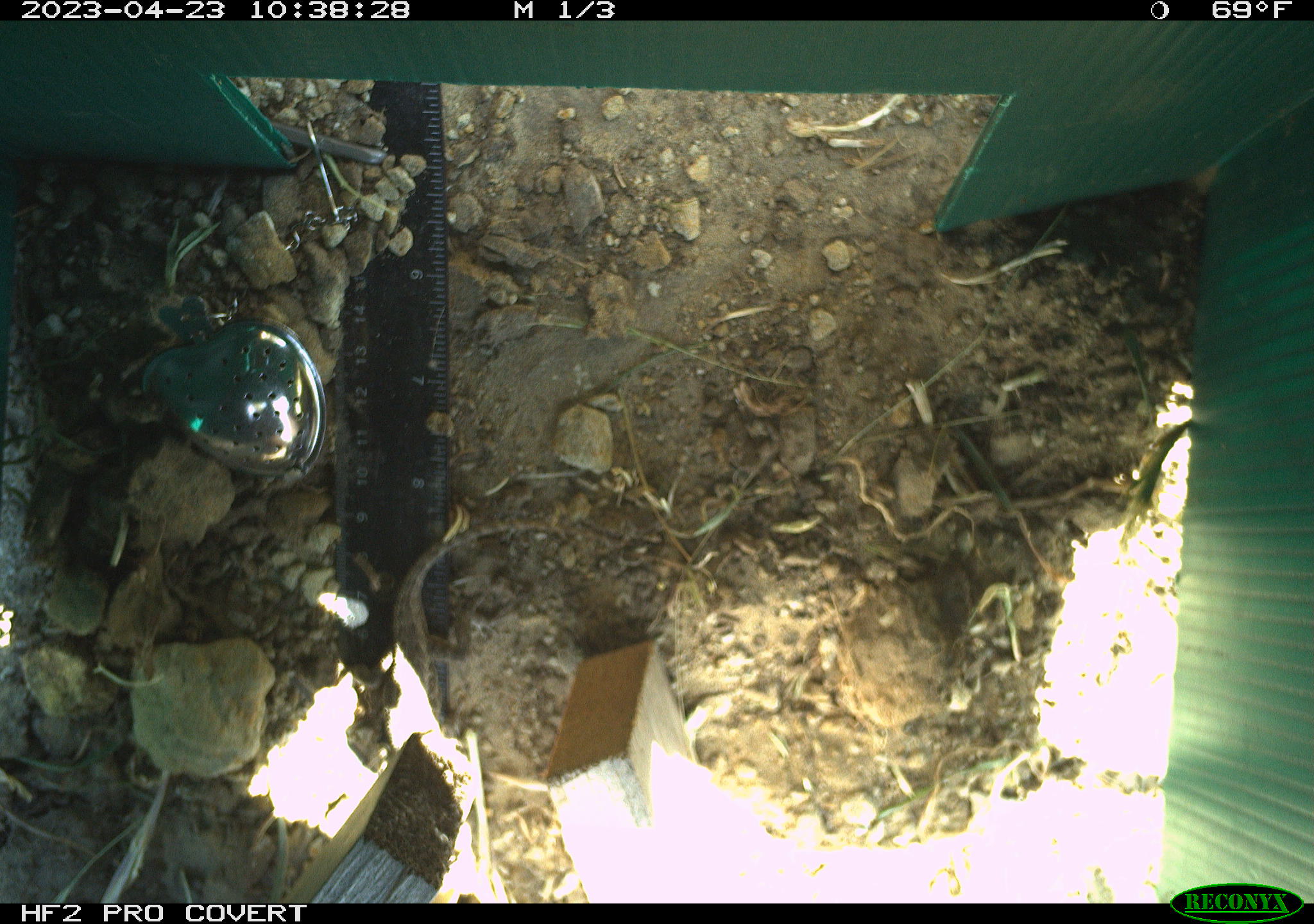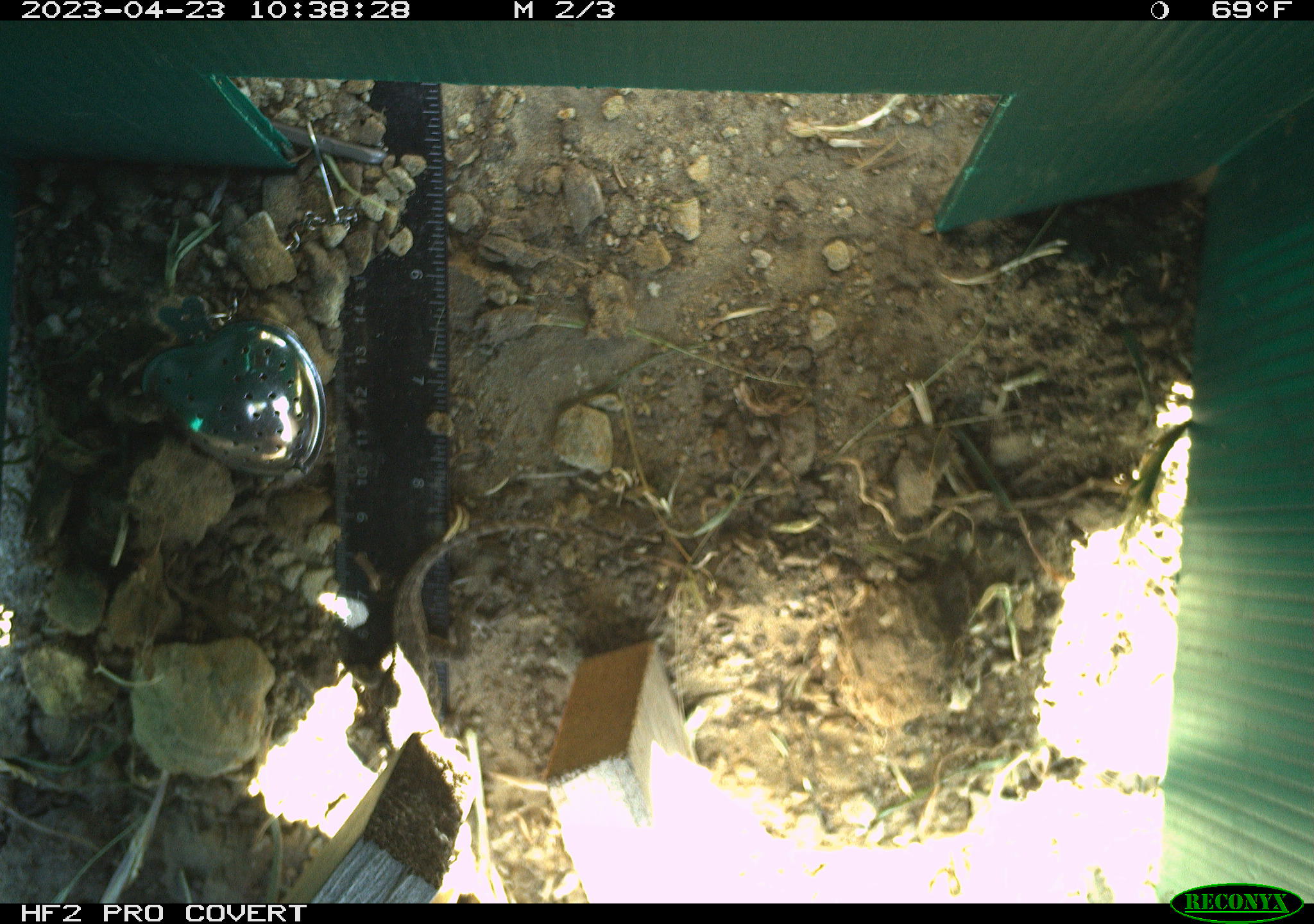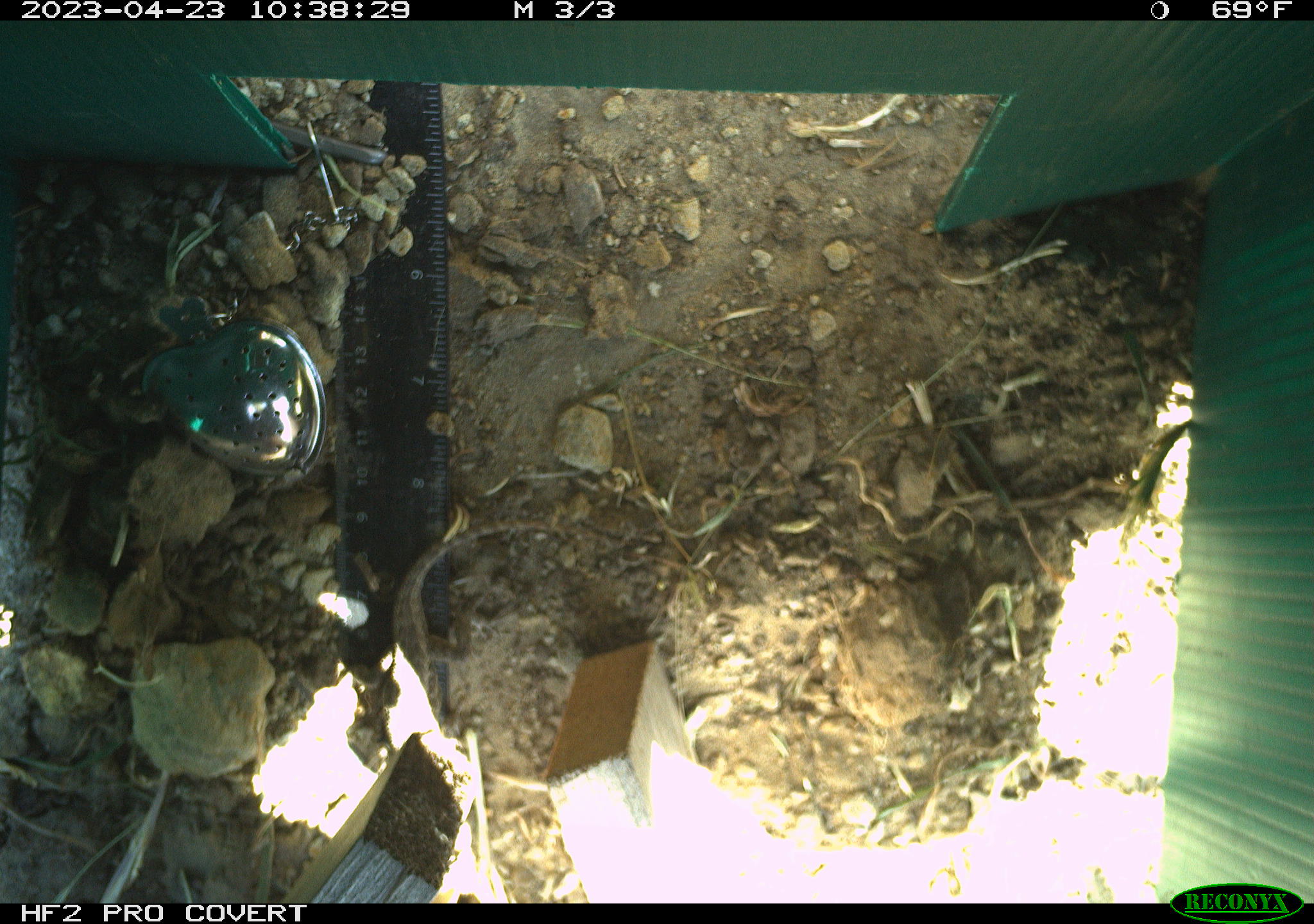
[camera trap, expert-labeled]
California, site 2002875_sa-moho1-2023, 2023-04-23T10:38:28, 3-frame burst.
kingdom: Animalia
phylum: Chordata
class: Reptilia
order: Squamata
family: Phrynosomatidae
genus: Sceloporus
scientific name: Sceloporus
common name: spiny lizards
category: sceloporus species